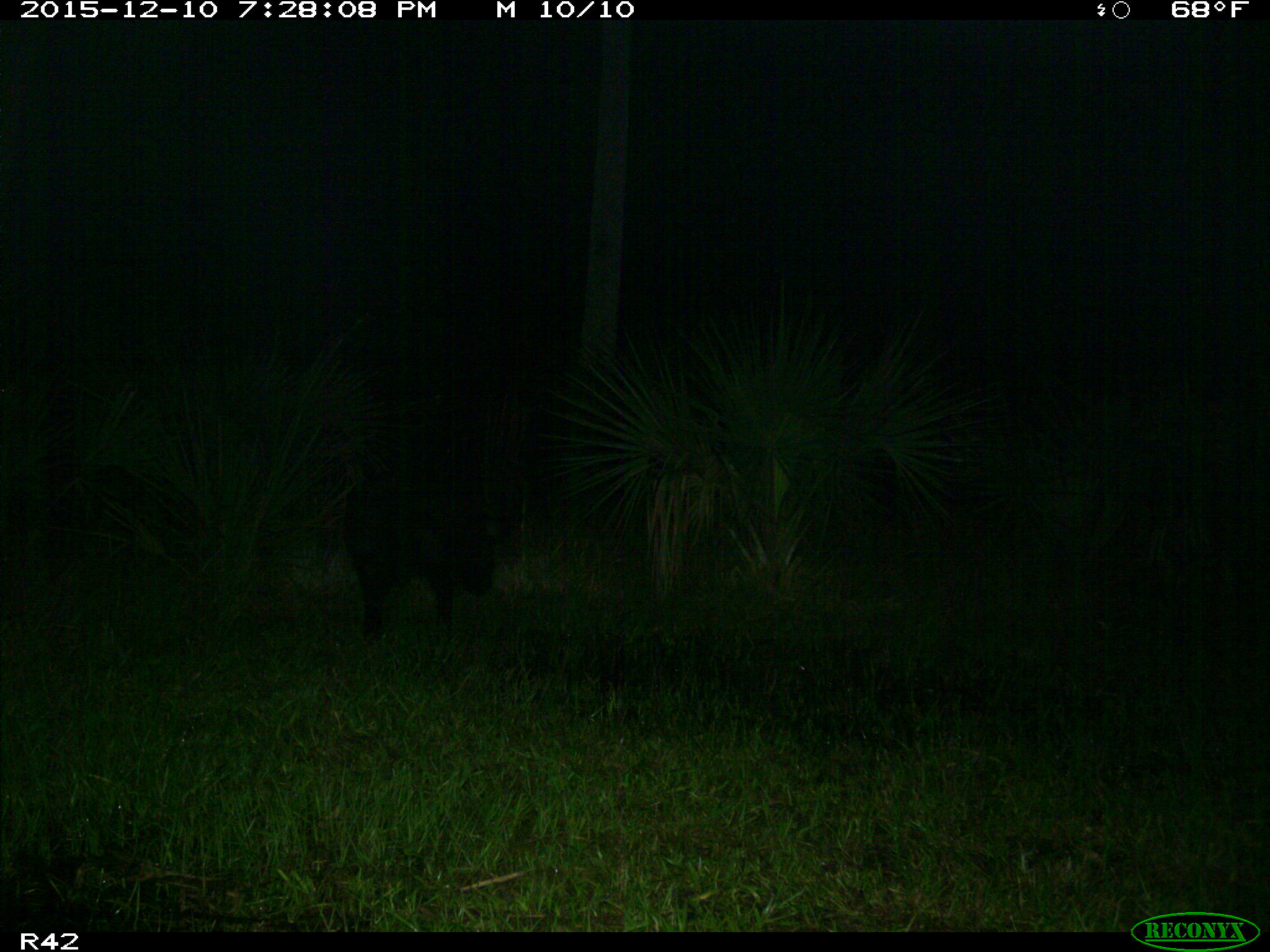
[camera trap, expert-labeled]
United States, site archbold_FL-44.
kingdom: Animalia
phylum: Chordata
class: Mammalia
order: Artiodactyla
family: Suidae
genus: Sus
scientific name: Sus scrofa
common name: wild boar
Sus scrofa (wild boar).